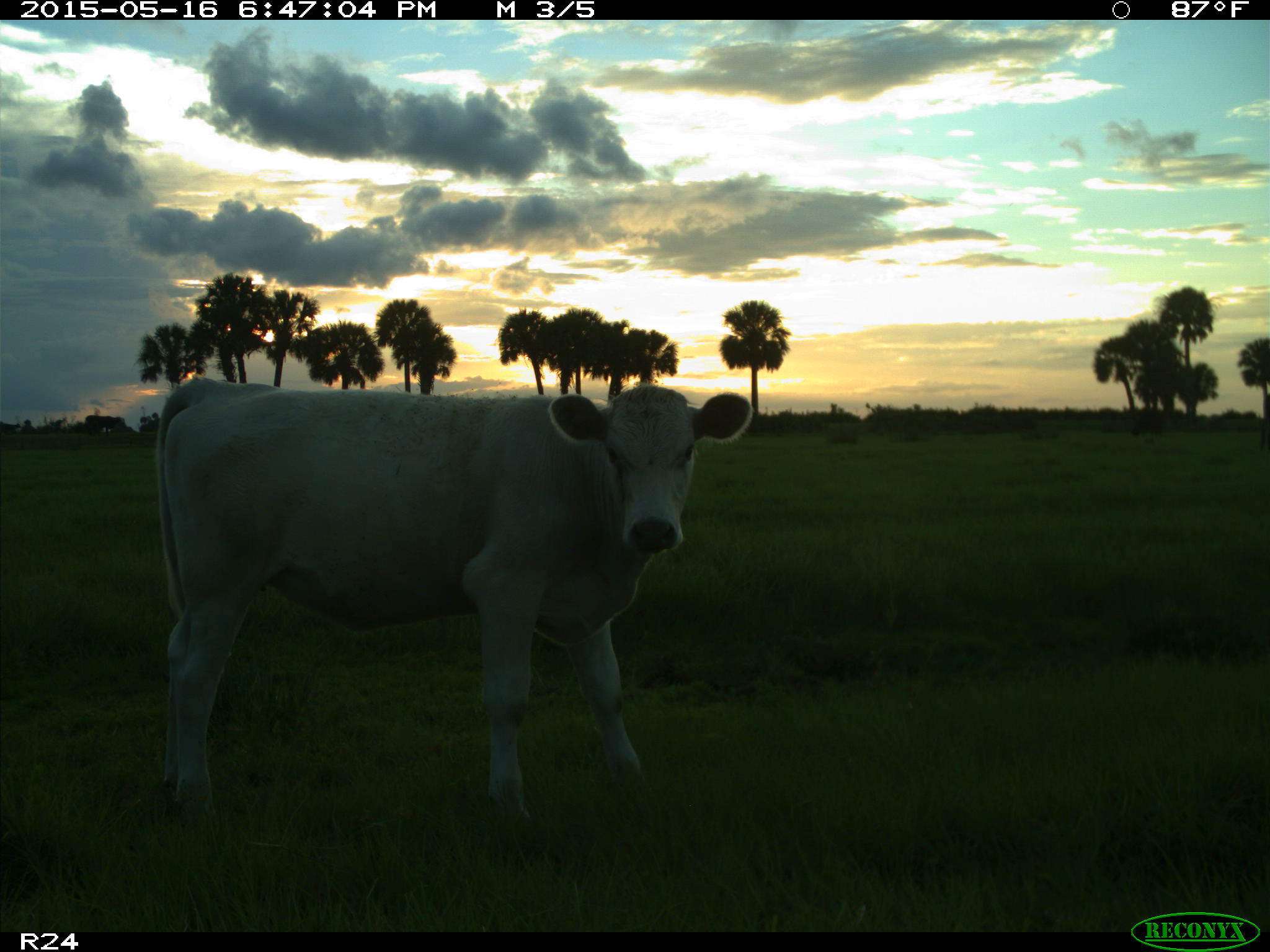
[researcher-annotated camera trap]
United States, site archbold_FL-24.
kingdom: Animalia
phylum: Chordata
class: Mammalia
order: Artiodactyla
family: Bovidae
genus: Bos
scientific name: Bos taurus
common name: domestic cow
Bos taurus (domestic cow).